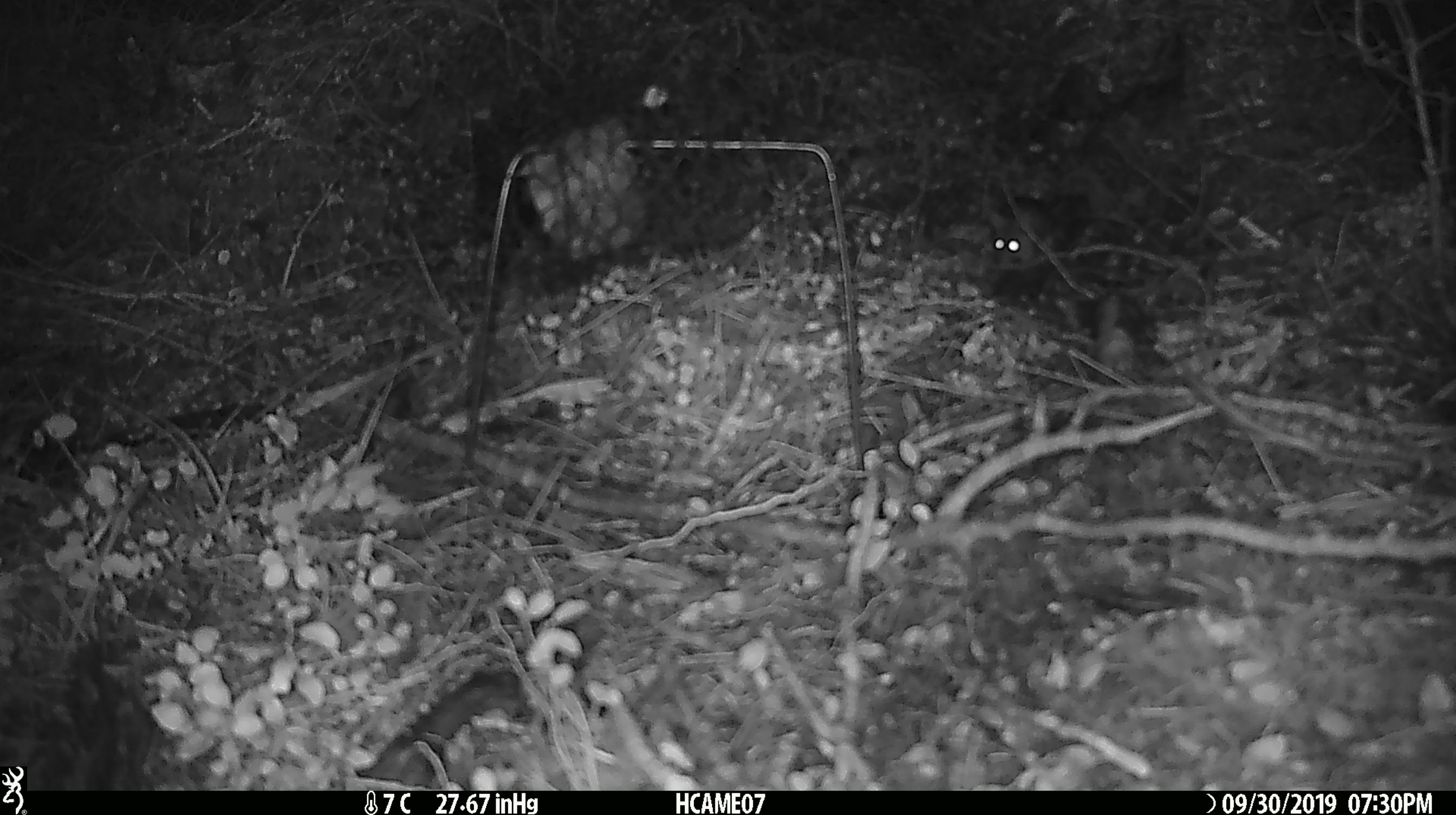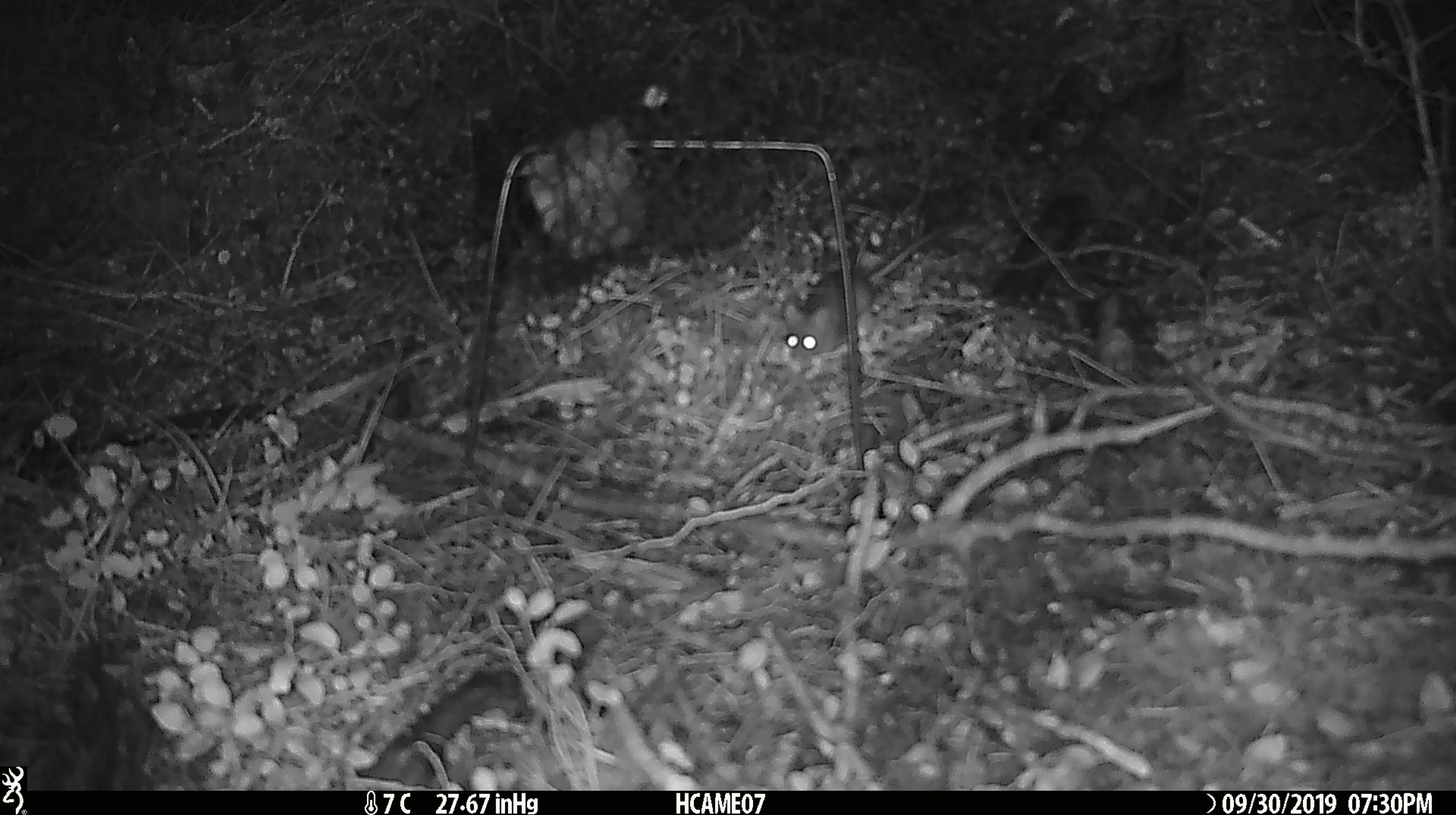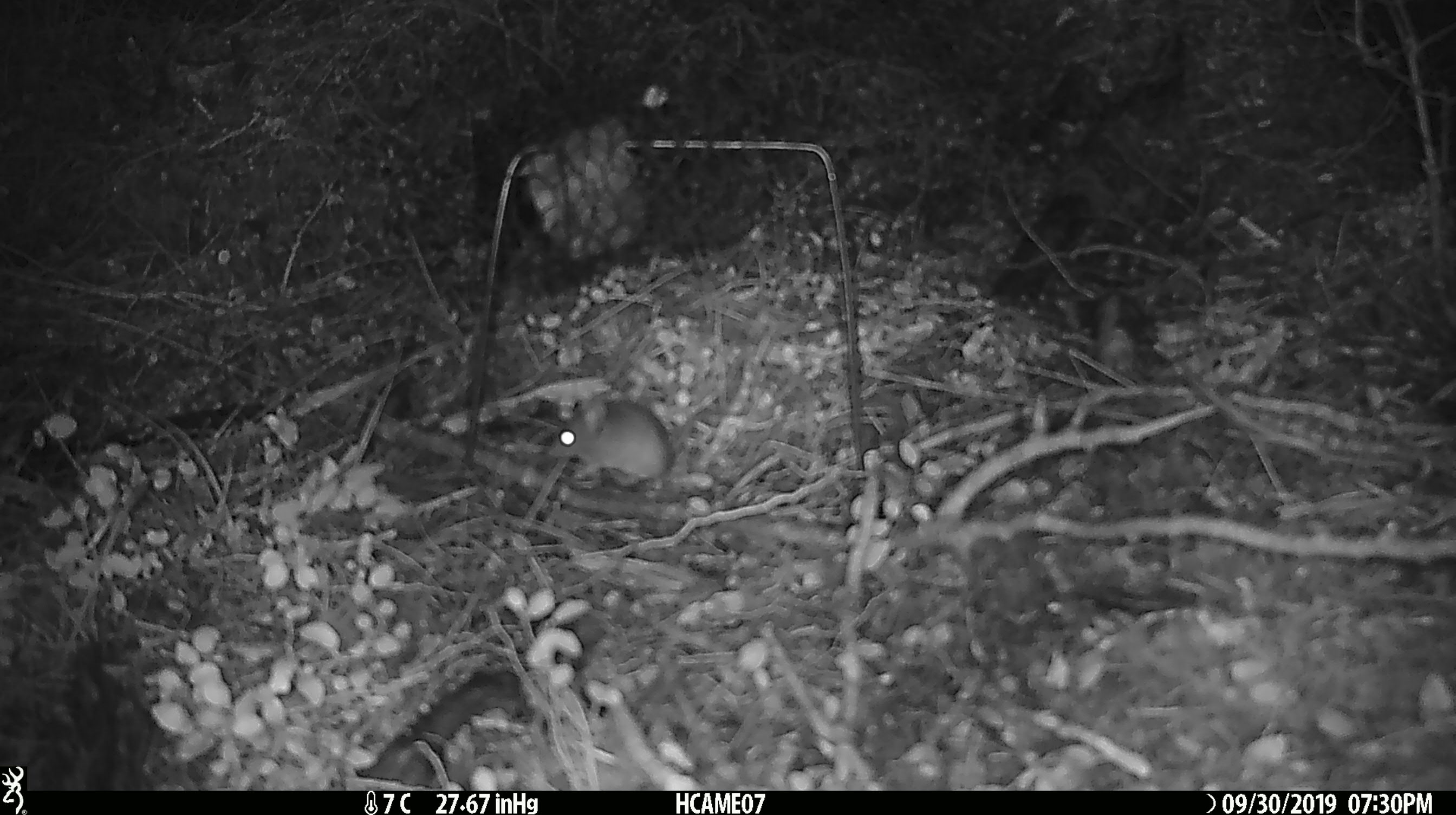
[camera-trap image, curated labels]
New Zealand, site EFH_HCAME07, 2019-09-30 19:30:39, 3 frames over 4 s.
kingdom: Animalia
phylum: Chordata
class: Mammalia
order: Rodentia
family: Muridae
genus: Mus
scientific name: Mus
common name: mouse